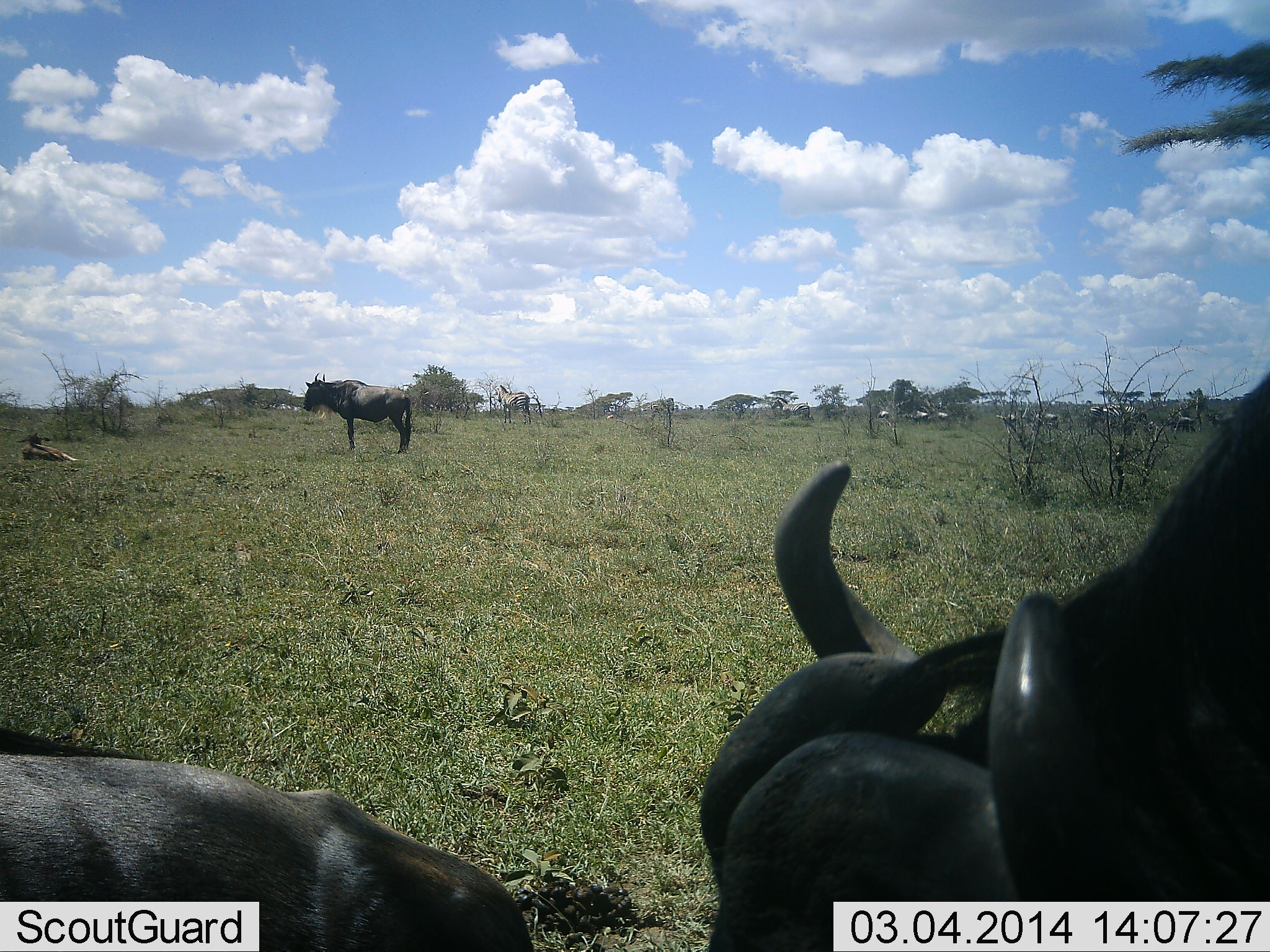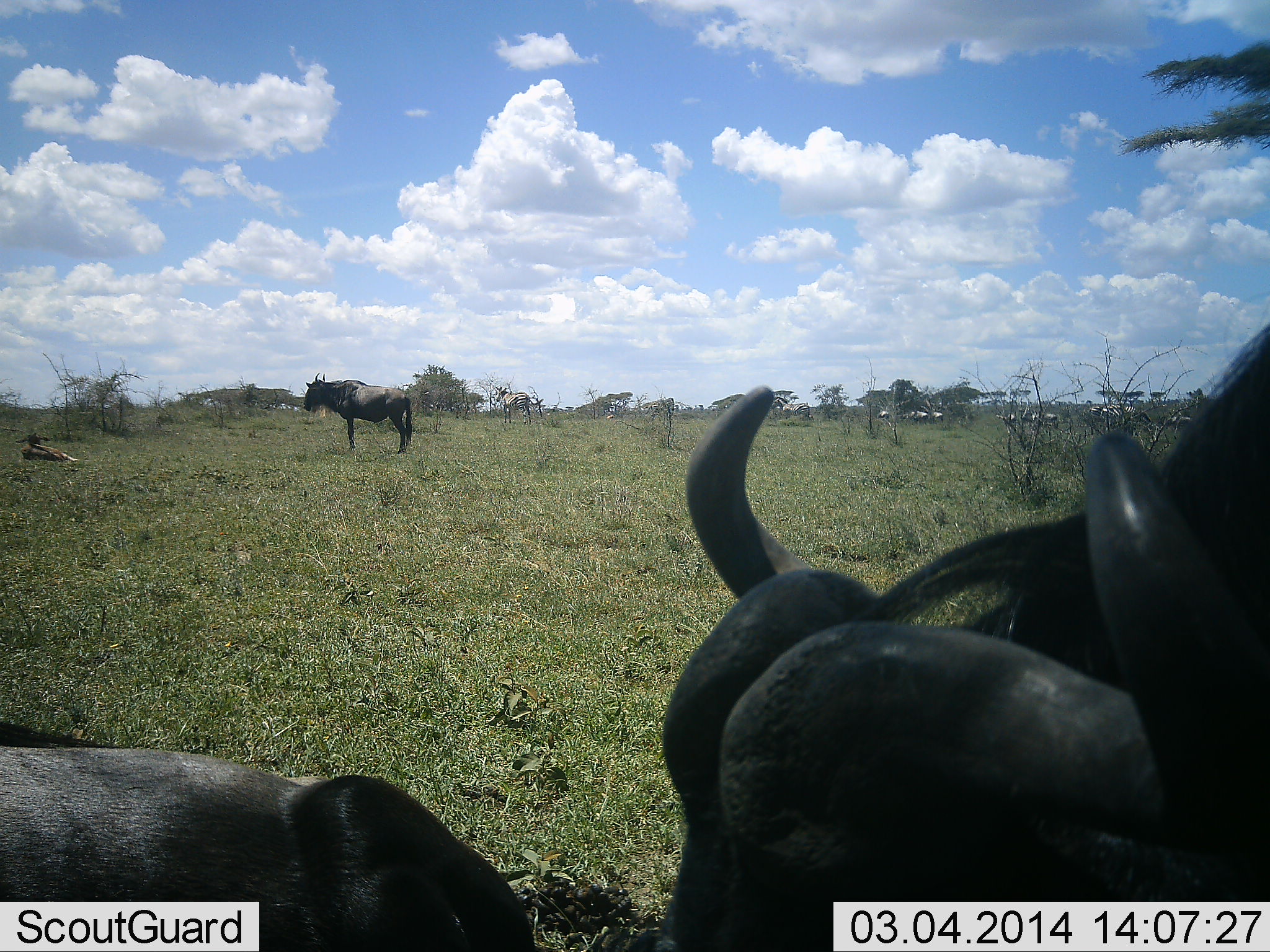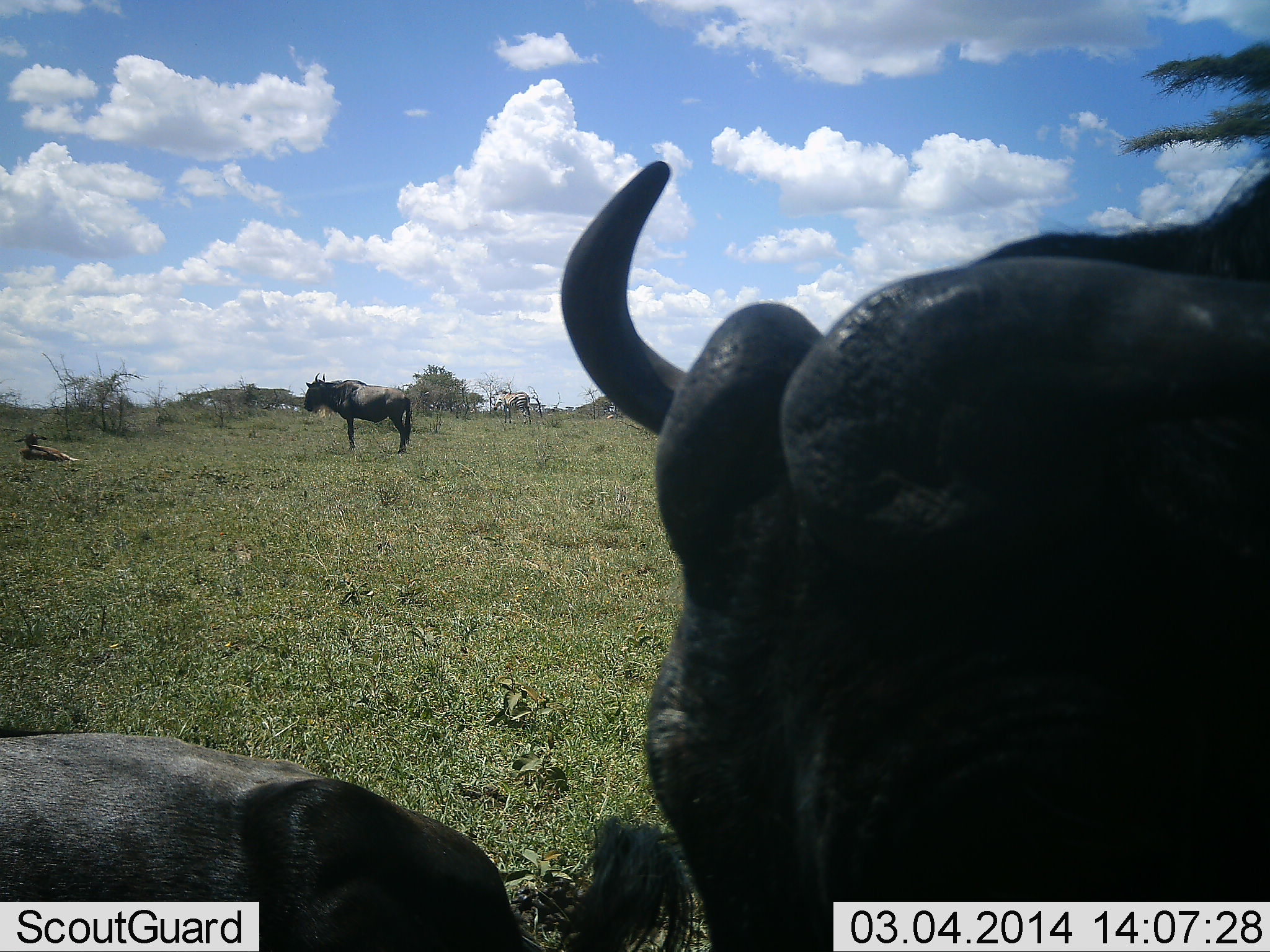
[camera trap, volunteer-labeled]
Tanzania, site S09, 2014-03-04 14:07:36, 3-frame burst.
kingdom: Animalia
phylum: Chordata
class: Mammalia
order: Artiodactyla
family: Bovidae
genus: Connochaetes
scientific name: Connochaetes taurinus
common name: blue wildebeest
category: wildebeest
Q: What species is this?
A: Wildebeest (blue wildebeest) (Connochaetes taurinus).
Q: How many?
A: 4.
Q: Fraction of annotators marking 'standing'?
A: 100%.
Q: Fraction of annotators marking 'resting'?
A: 50%.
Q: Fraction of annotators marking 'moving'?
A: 29%.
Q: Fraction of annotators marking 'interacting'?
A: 14%.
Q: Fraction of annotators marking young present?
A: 14%.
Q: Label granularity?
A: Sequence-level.